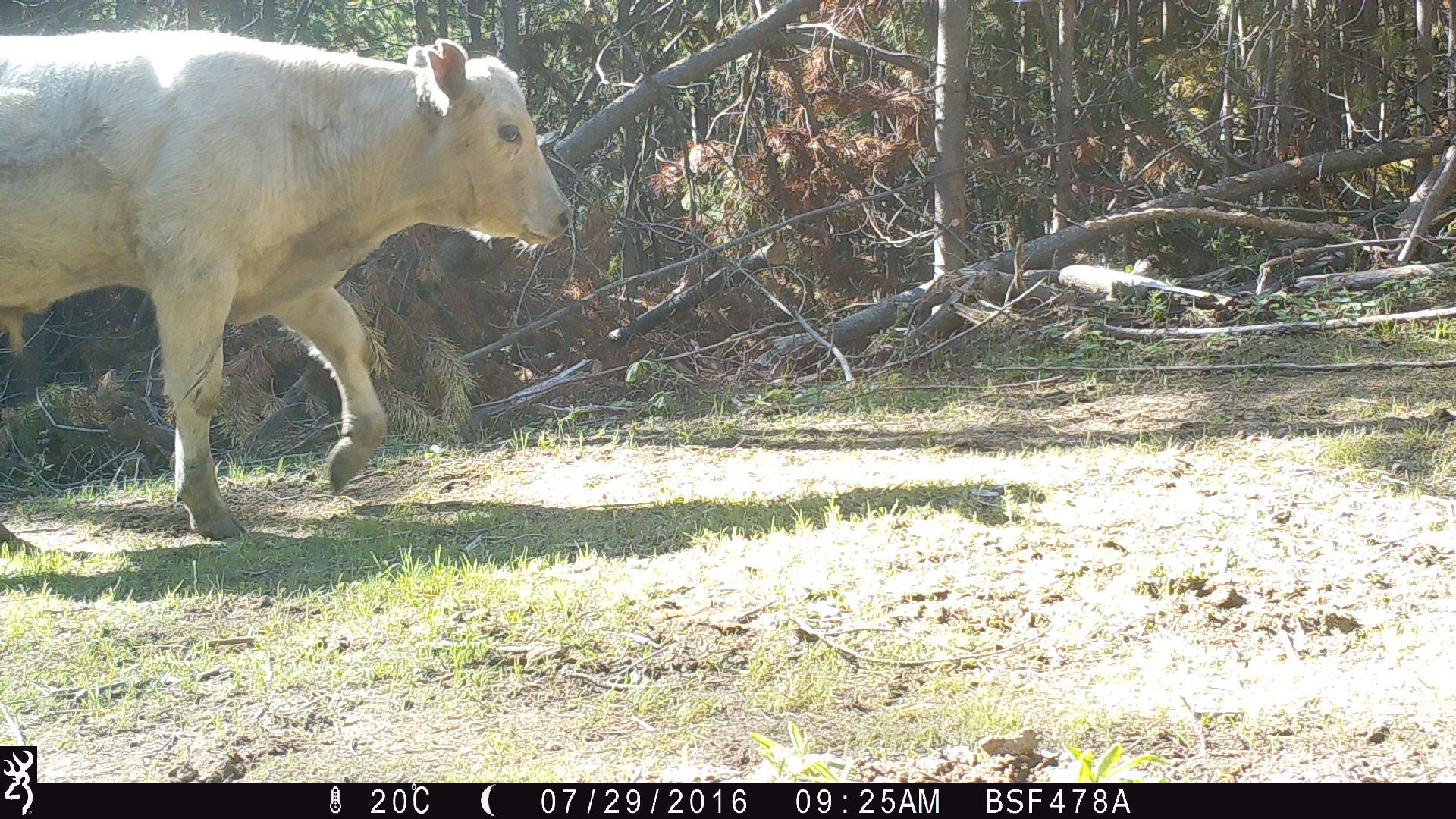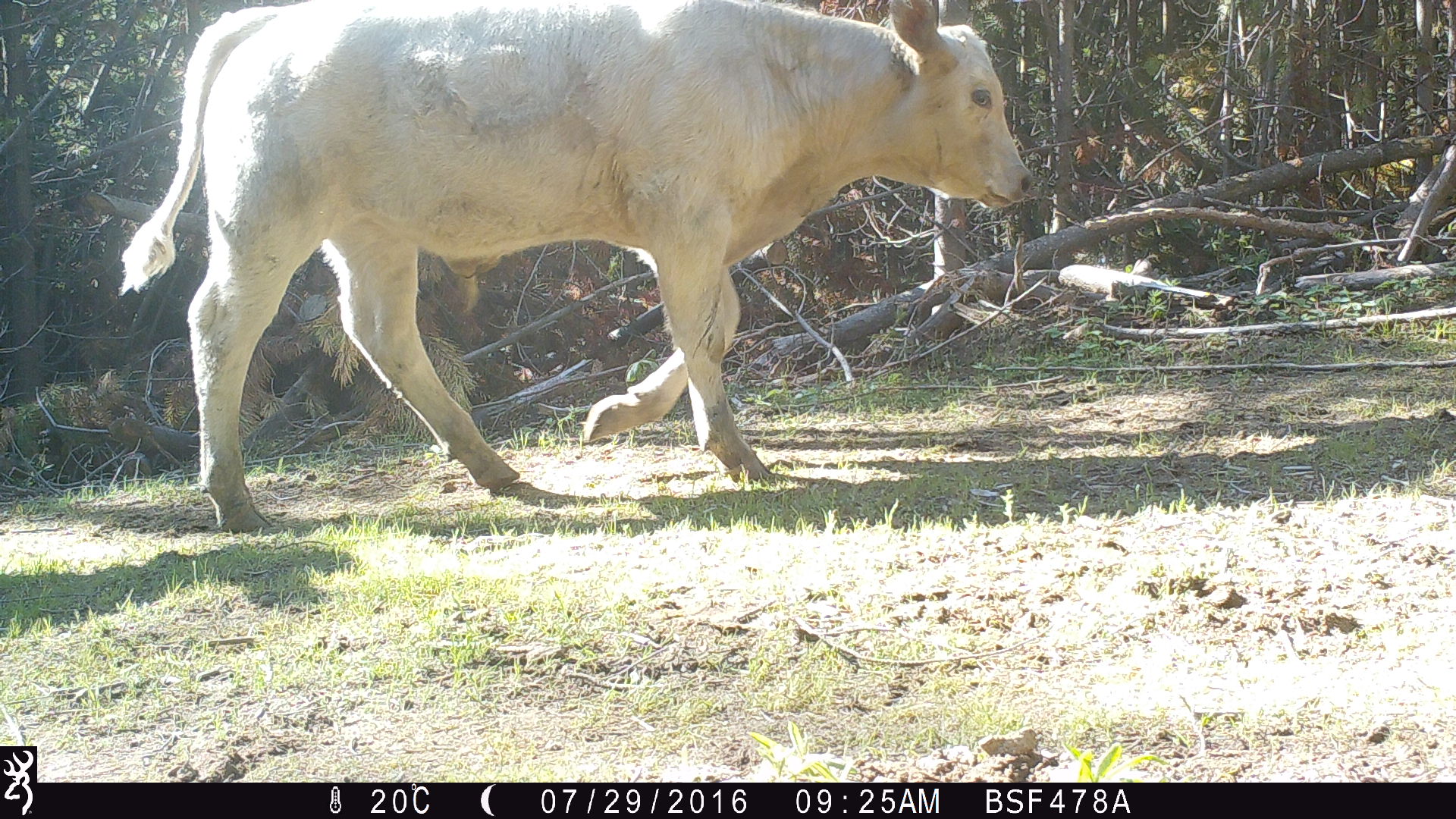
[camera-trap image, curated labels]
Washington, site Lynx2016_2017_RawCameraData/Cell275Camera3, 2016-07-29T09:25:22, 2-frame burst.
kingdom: Animalia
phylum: Chordata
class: Mammalia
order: Artiodactyla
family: Bovidae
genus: Bos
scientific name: Bos taurus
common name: domestic cattle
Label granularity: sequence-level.